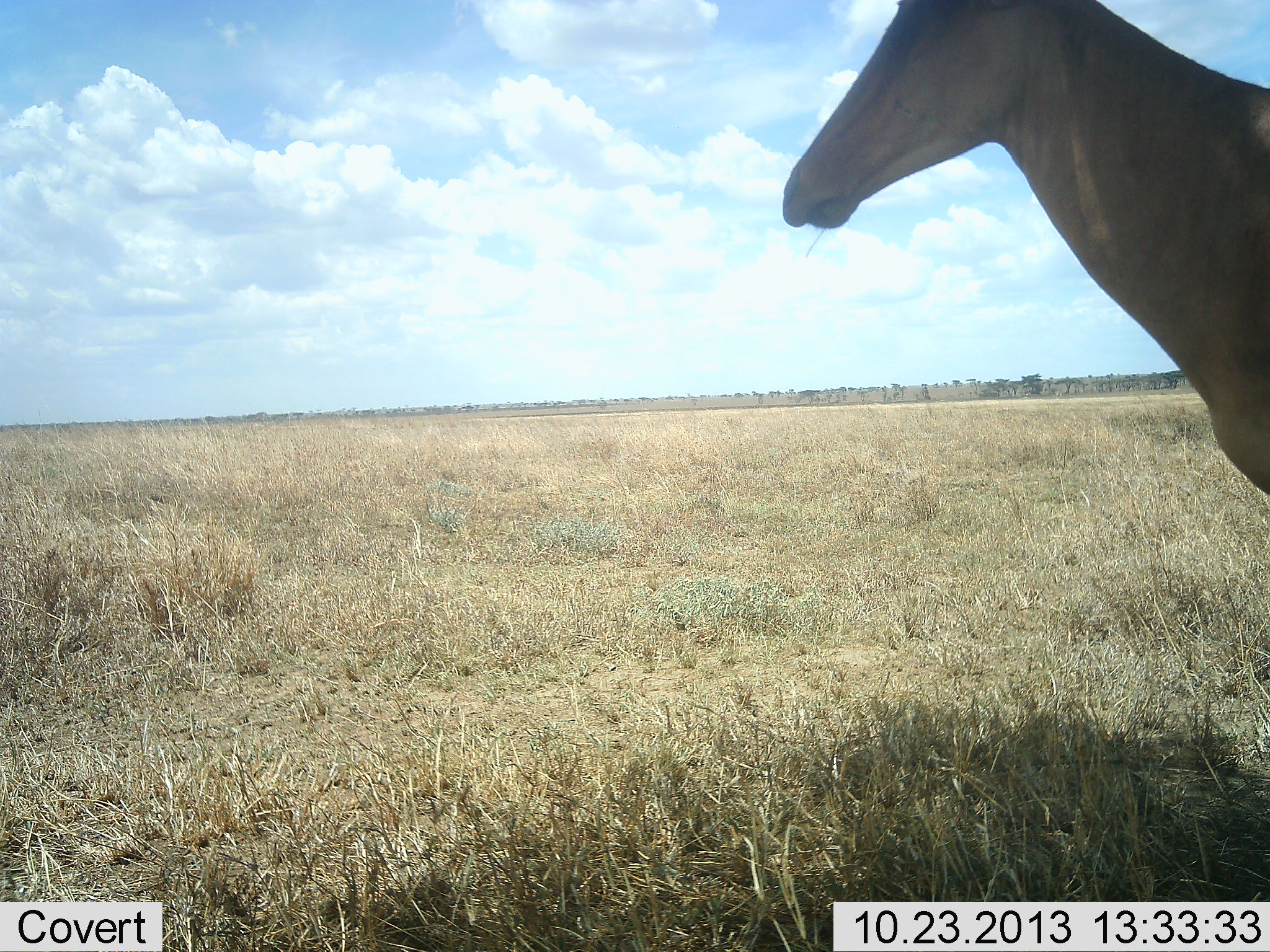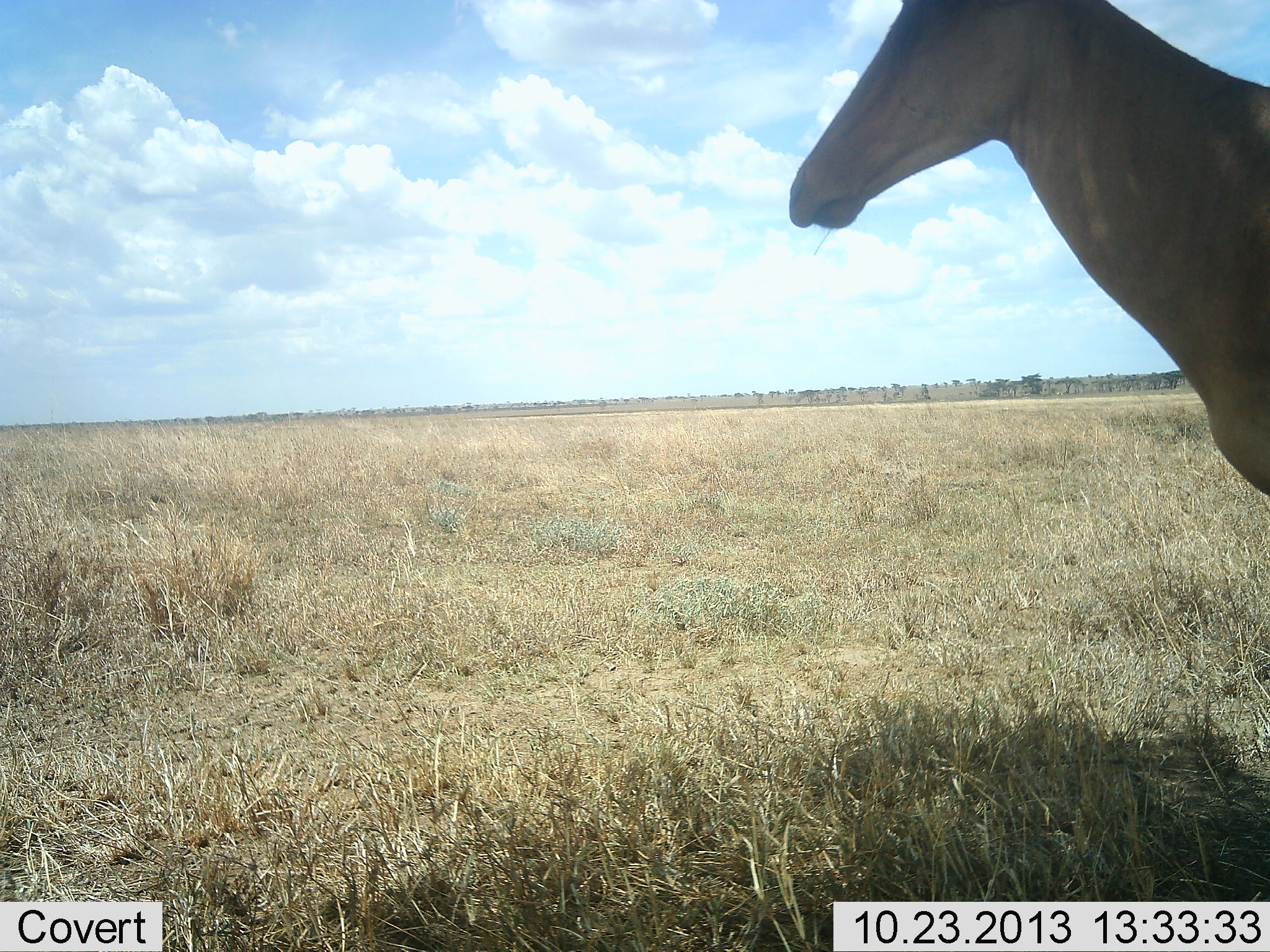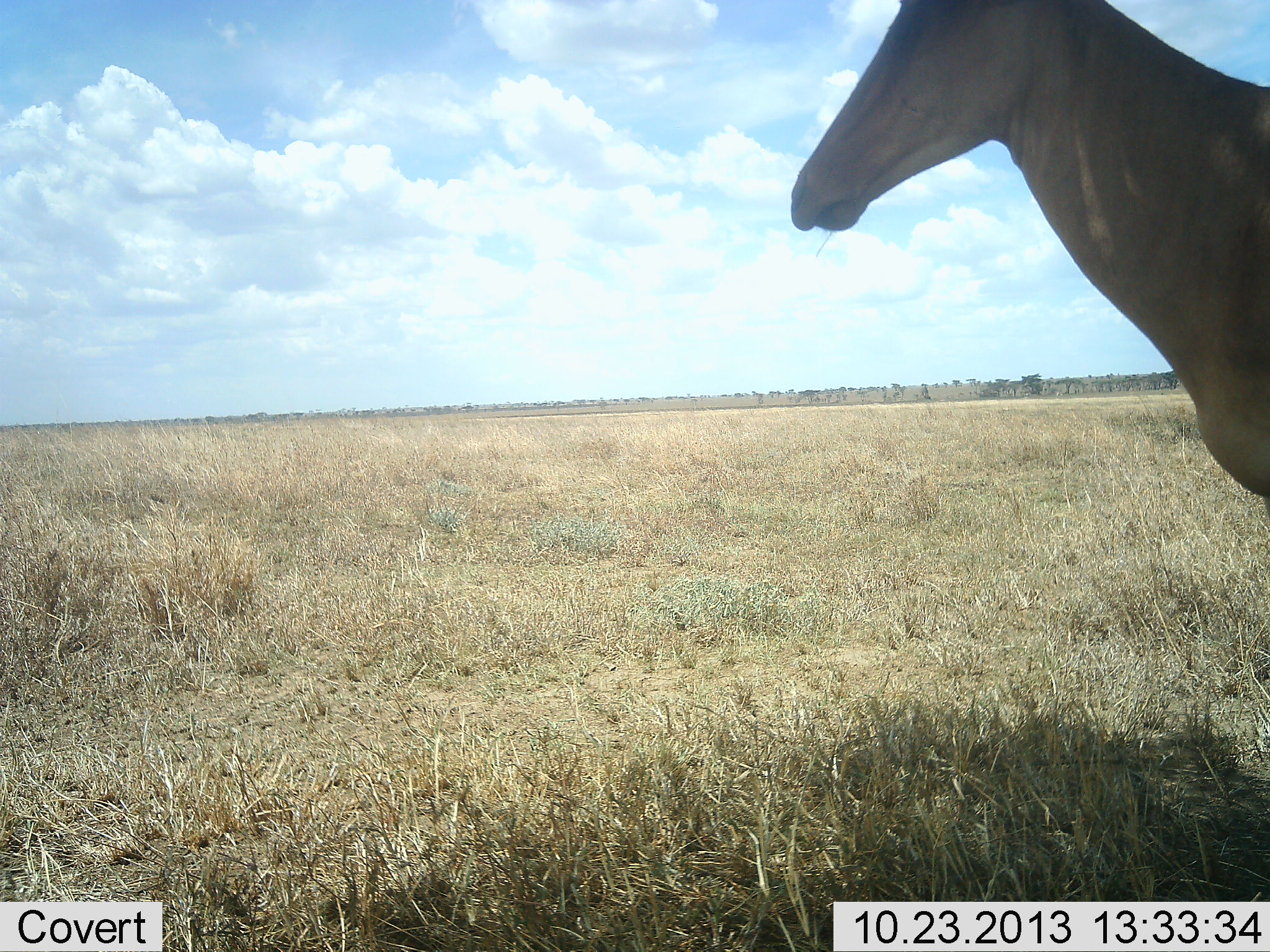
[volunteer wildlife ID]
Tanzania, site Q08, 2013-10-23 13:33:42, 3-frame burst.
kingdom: Animalia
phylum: Chordata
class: Mammalia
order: Artiodactyla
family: Bovidae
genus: Alcelaphus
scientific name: Alcelaphus buselaphus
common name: hartebeest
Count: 1.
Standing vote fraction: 90%.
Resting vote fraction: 0%.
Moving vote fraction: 0%.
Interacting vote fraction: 0%.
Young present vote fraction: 0%.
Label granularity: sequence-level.